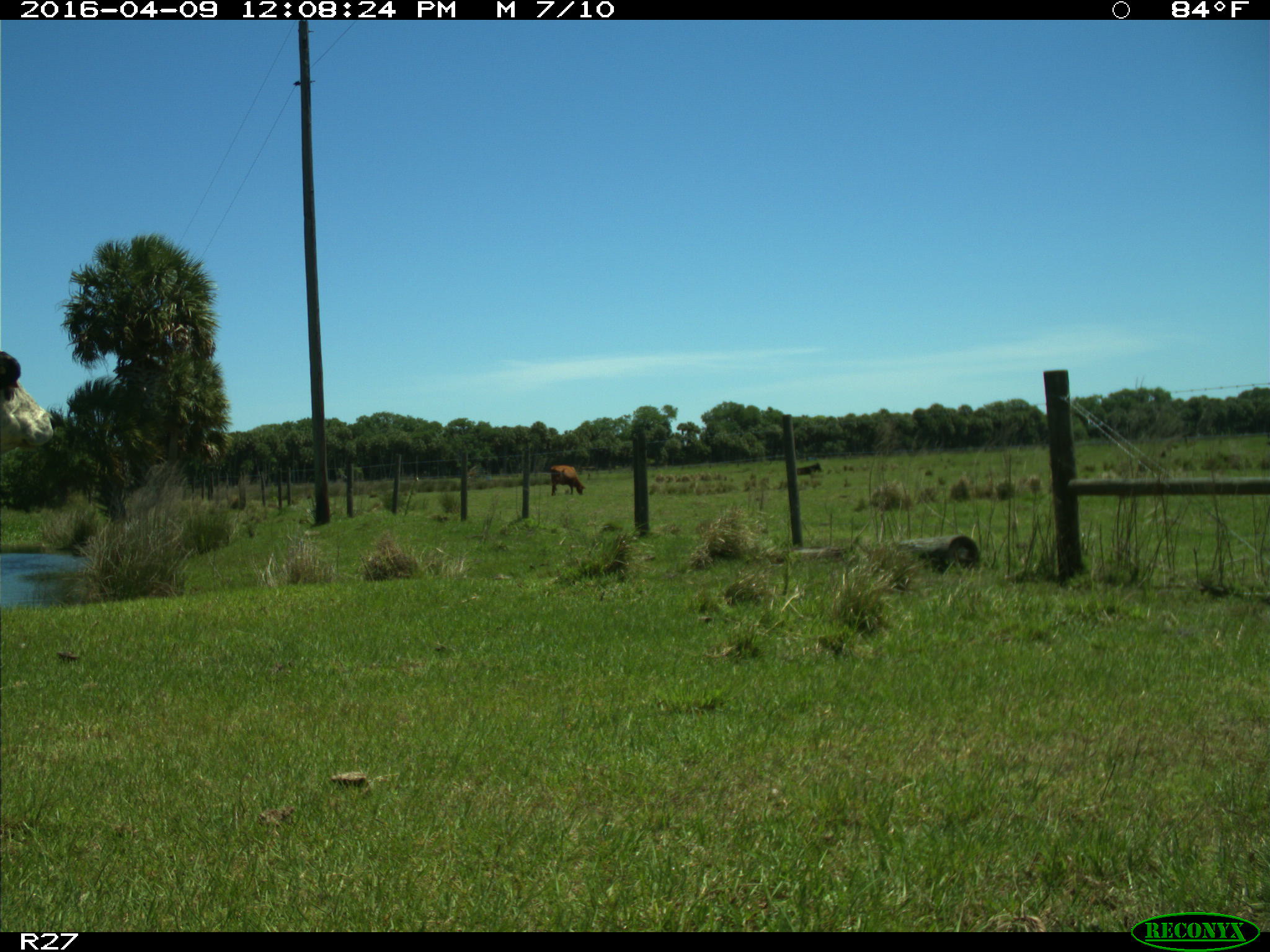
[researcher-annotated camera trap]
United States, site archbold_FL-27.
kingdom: Animalia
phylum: Chordata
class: Mammalia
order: Artiodactyla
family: Bovidae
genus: Bos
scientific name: Bos taurus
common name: domestic cow